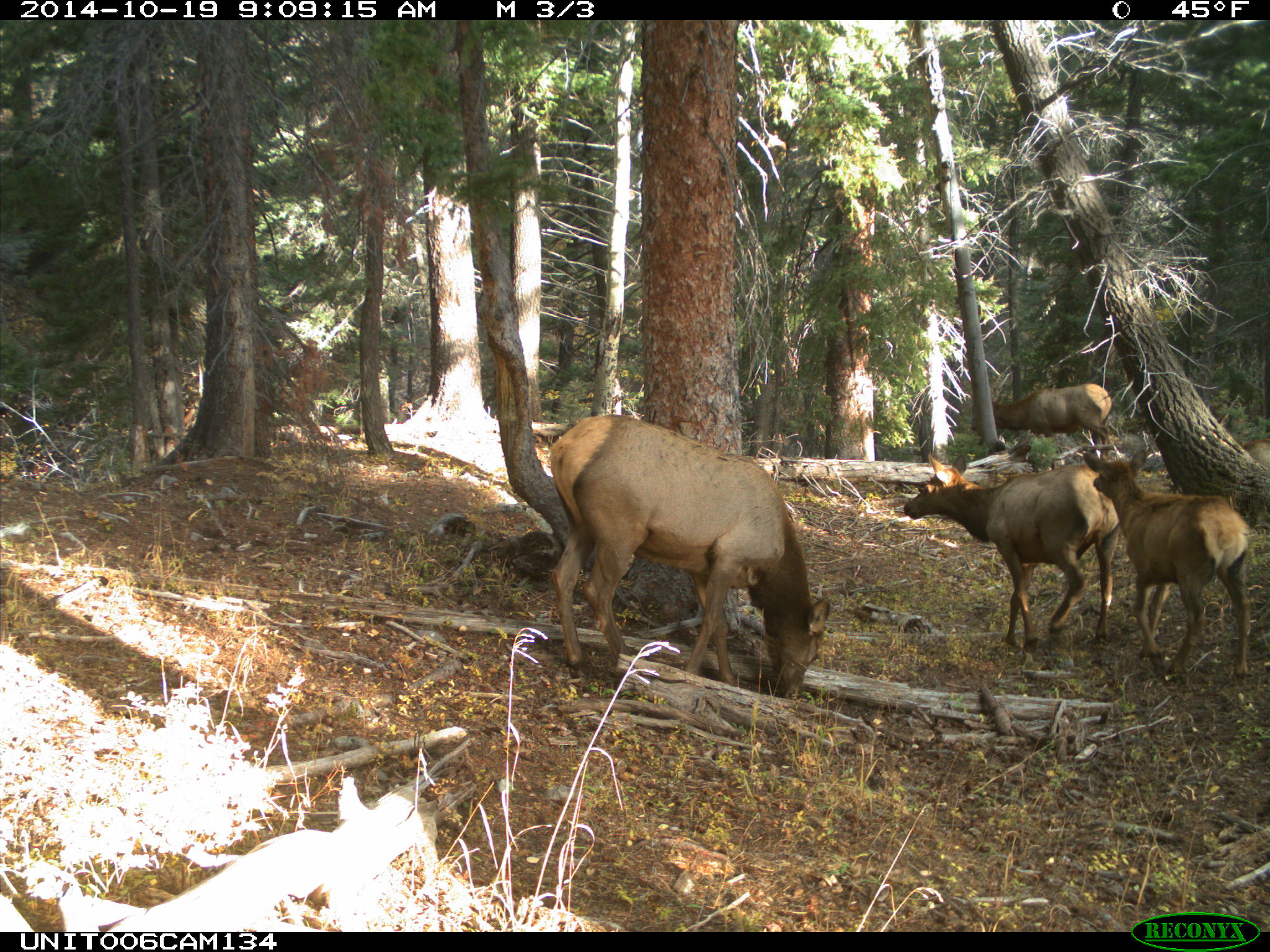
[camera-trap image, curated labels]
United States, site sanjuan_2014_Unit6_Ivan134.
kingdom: Animalia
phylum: Chordata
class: Mammalia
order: Artiodactyla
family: Cervidae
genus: Cervus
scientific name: Cervus elaphus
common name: red deer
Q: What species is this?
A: Cervus elaphus (red deer).